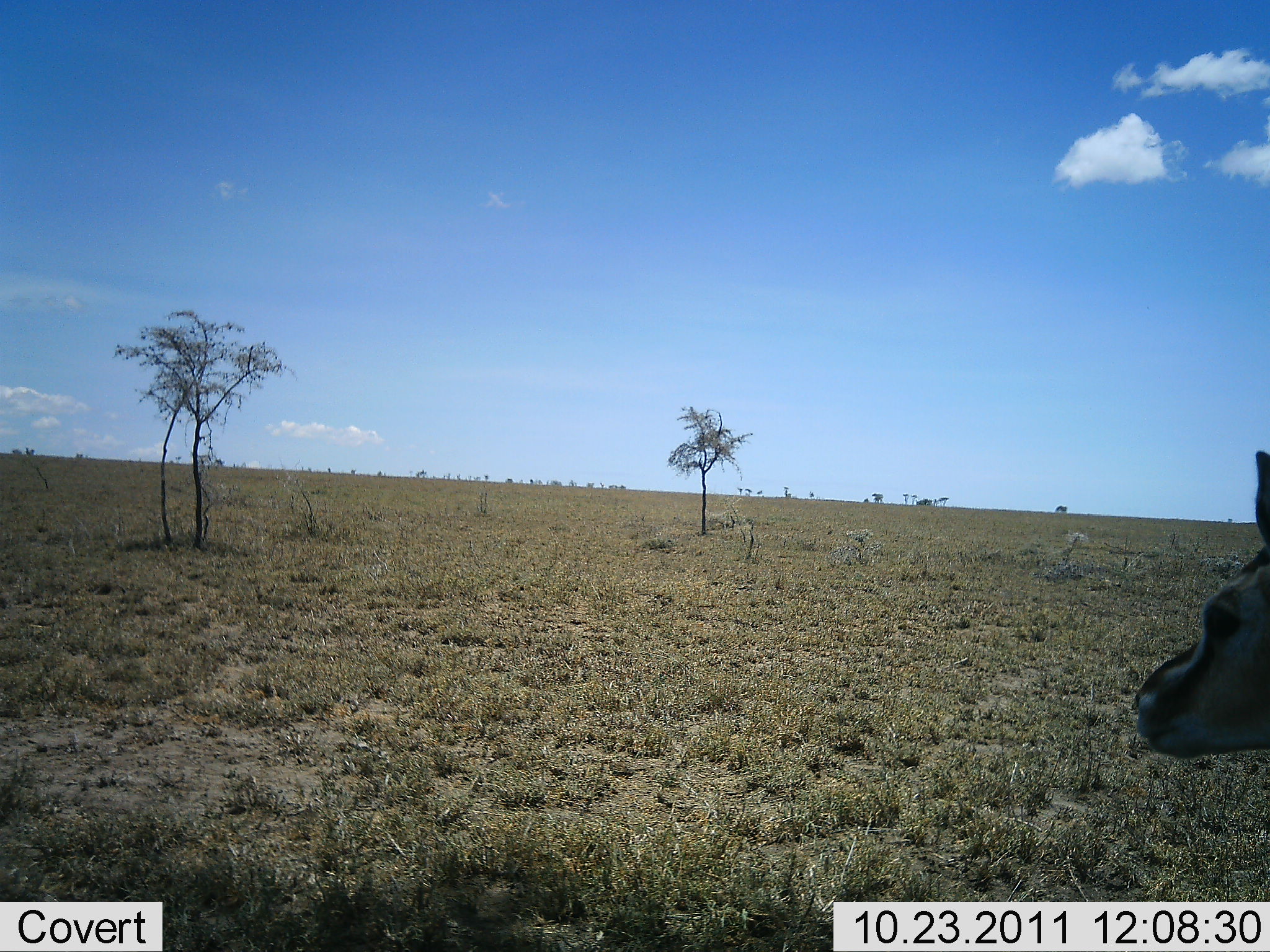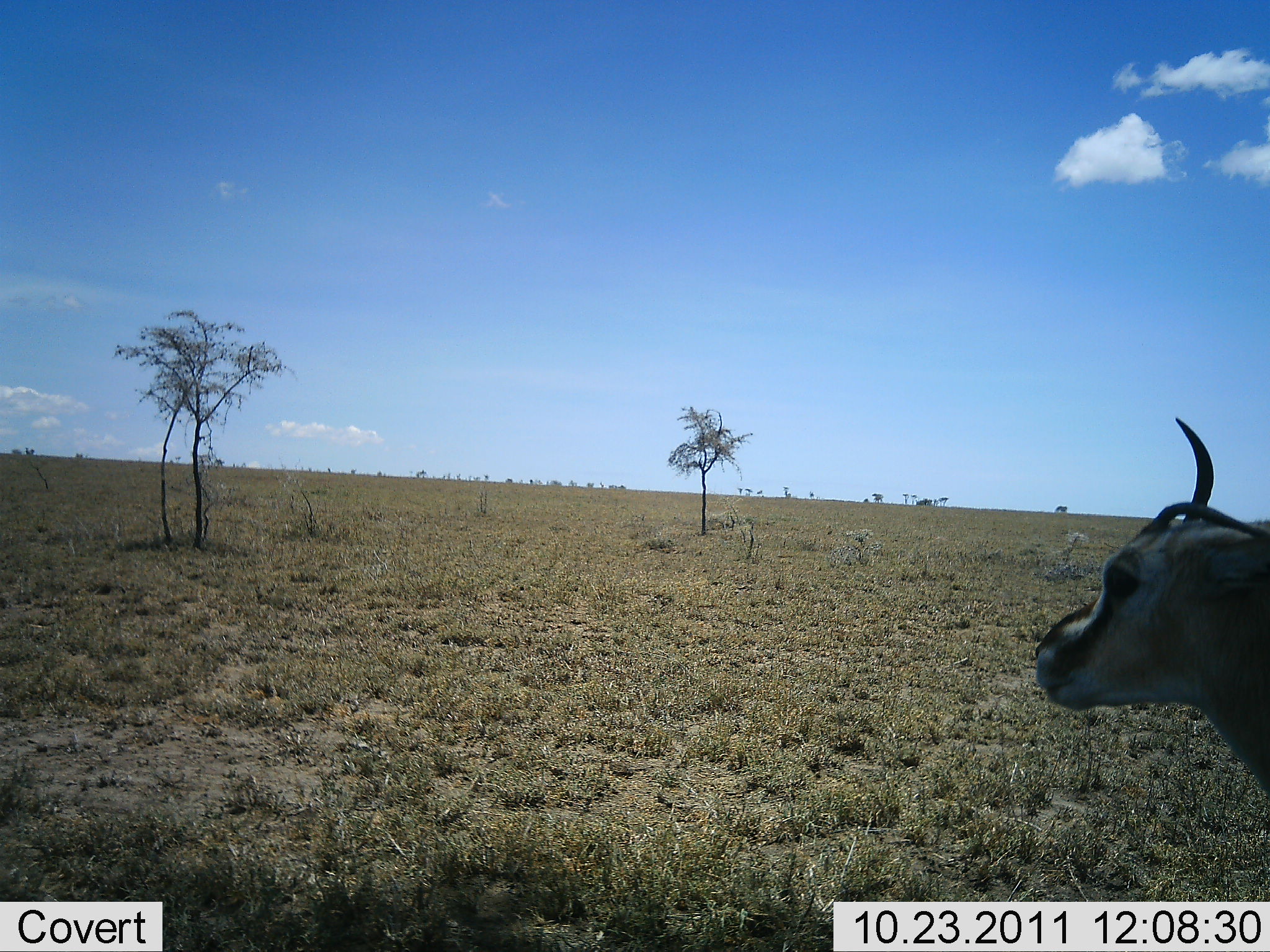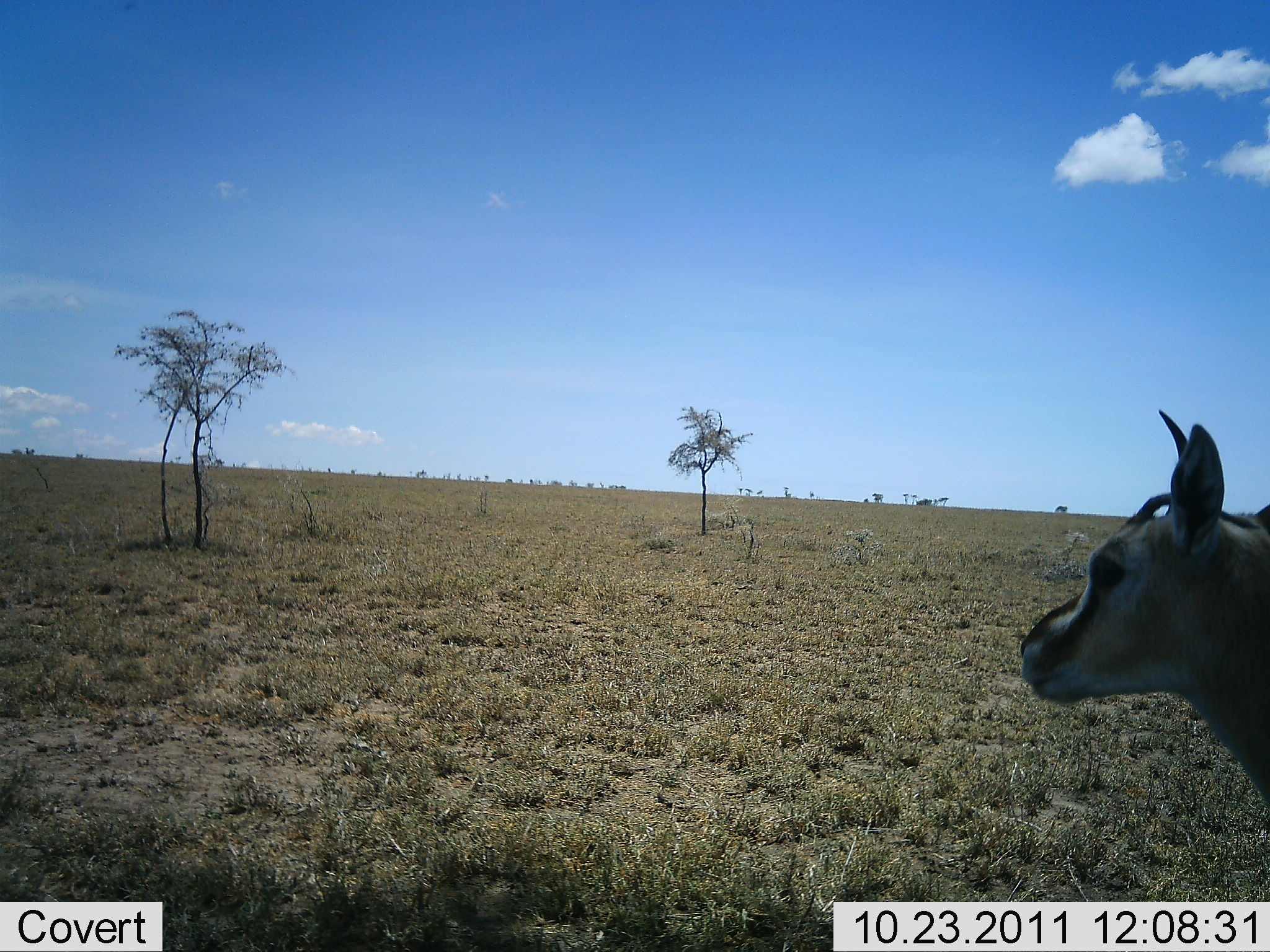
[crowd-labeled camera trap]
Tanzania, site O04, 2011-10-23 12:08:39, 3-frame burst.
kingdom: Animalia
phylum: Chordata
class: Mammalia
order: Artiodactyla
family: Bovidae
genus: Eudorcas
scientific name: Eudorcas thomsonii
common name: thomson's gazelle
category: gazellethomsons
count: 1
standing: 92%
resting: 0%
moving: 15%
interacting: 0%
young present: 0%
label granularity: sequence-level